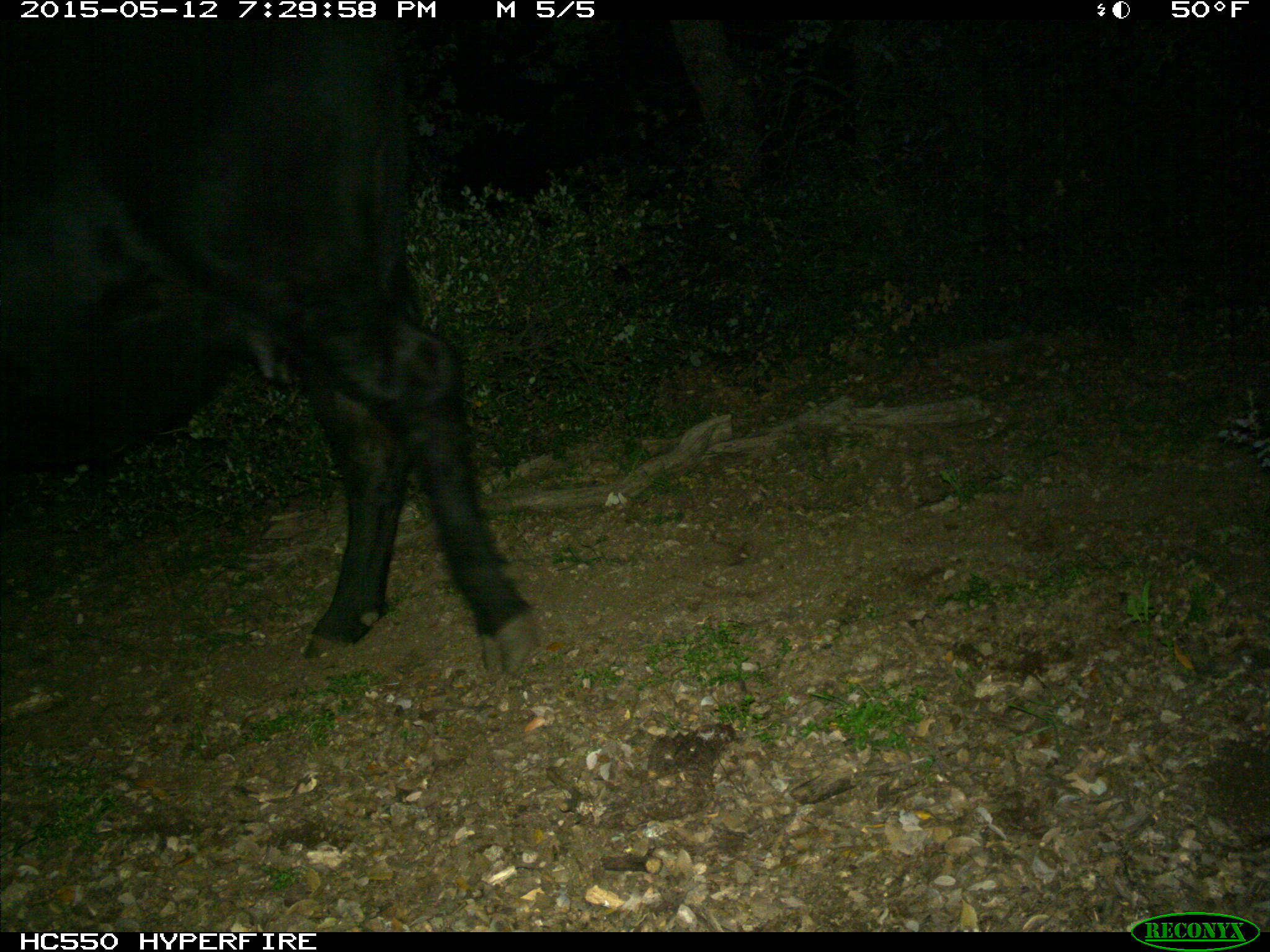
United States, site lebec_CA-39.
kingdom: Animalia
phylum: Chordata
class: Mammalia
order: Artiodactyla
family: Bovidae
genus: Bos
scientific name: Bos taurus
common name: domestic cow